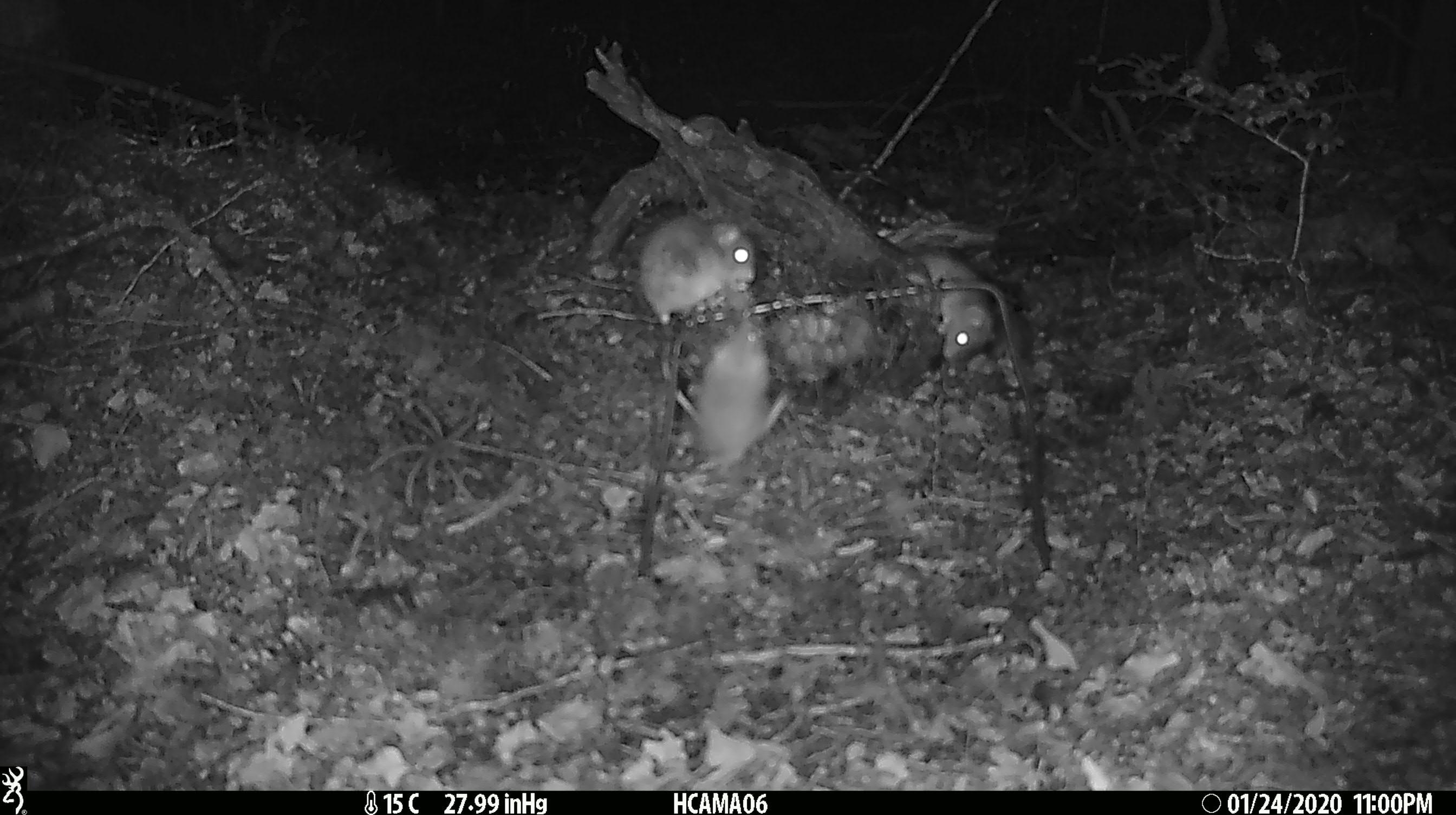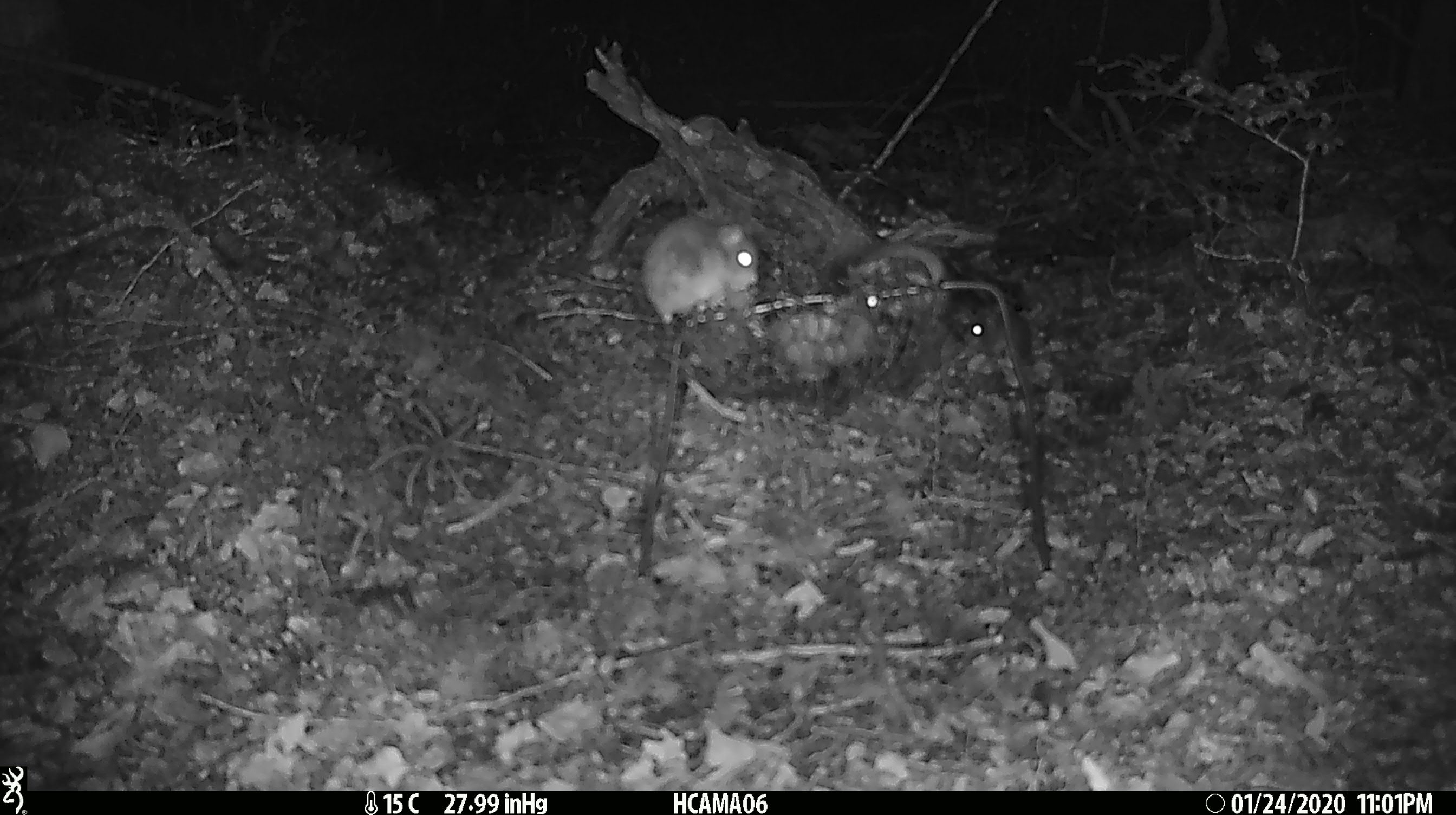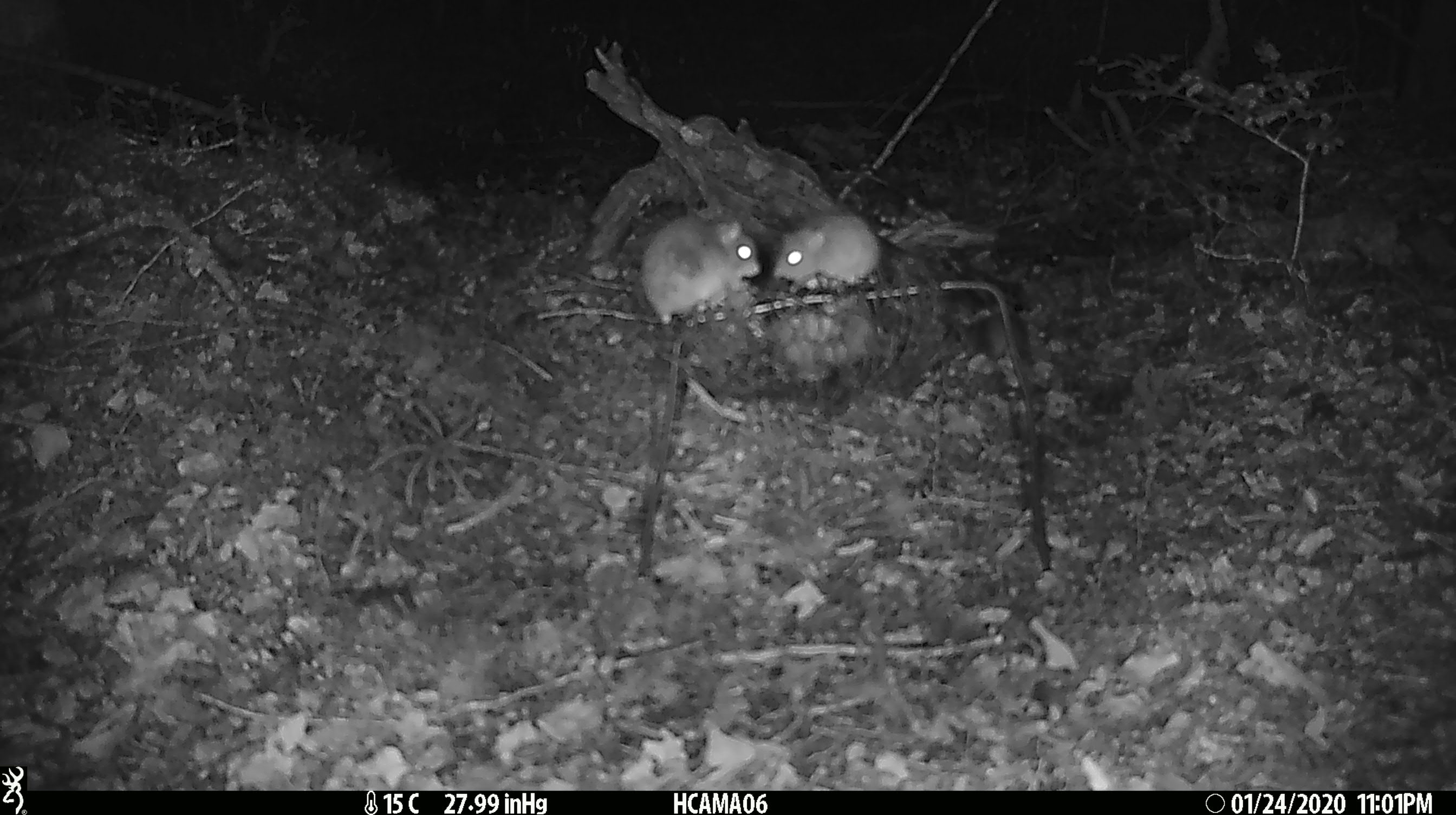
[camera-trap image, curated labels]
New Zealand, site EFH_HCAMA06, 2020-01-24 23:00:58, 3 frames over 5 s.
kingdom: Animalia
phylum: Chordata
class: Mammalia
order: Rodentia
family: Muridae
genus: Mus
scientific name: Mus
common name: mouse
Mouse (Mus).